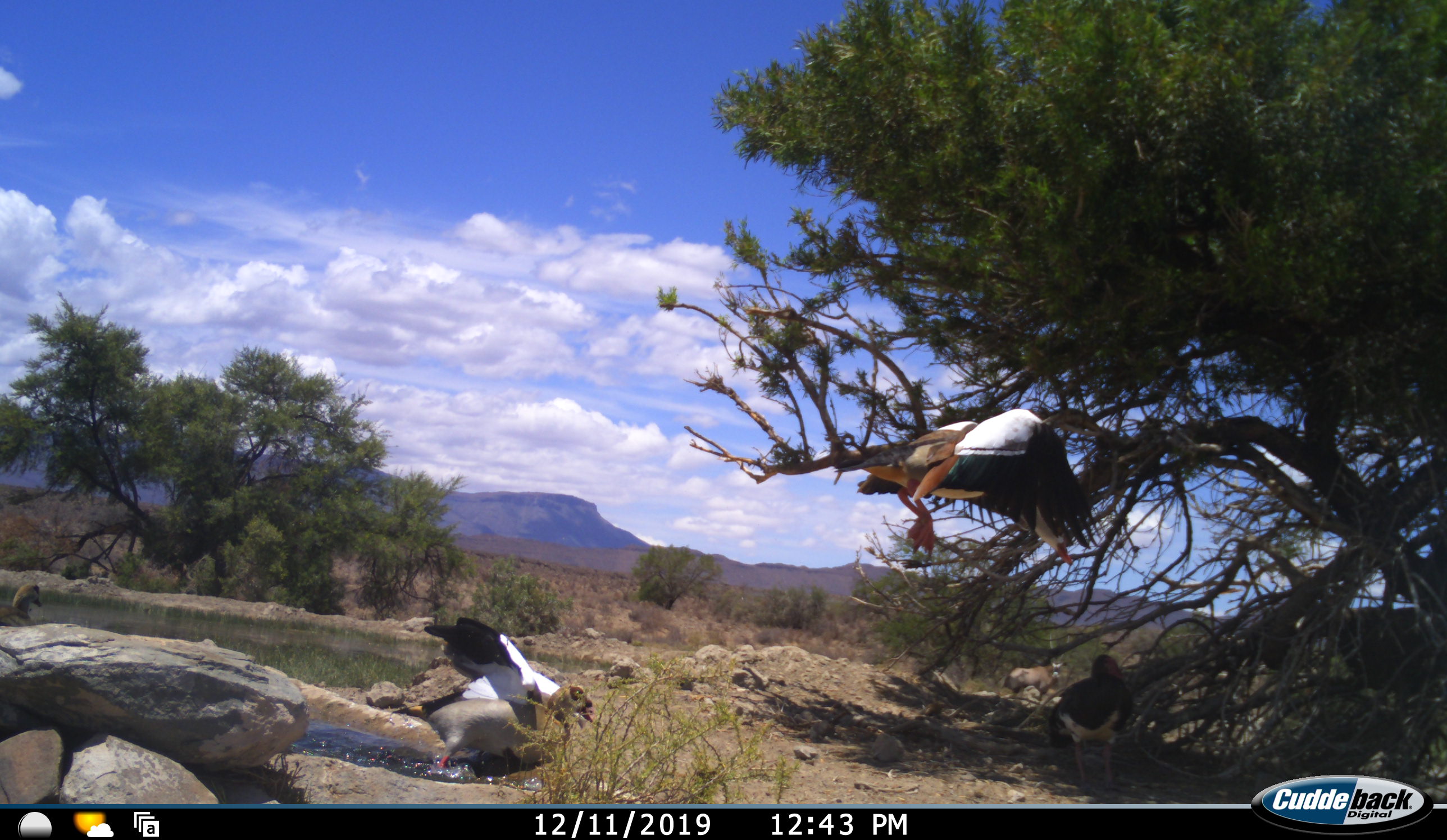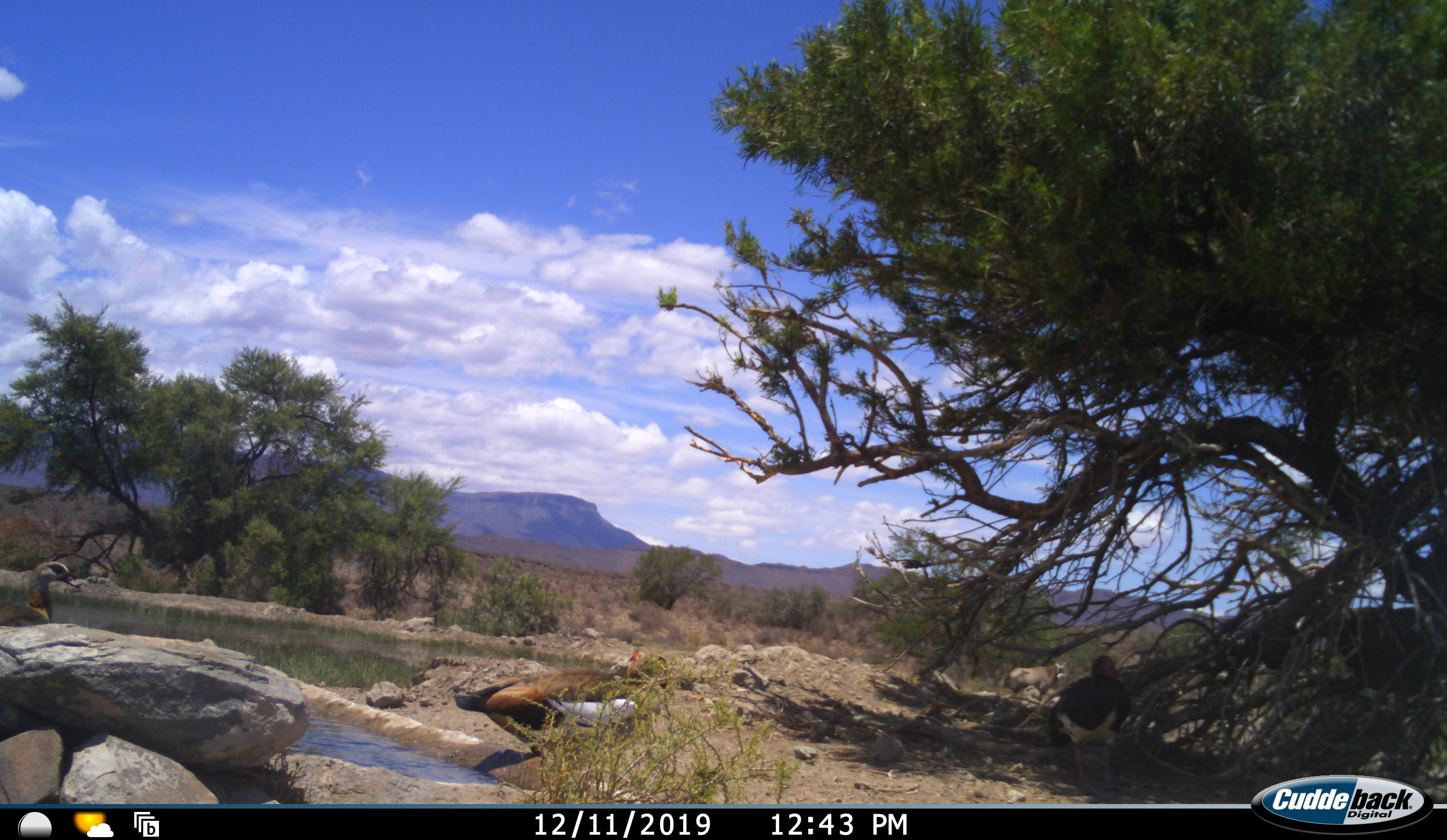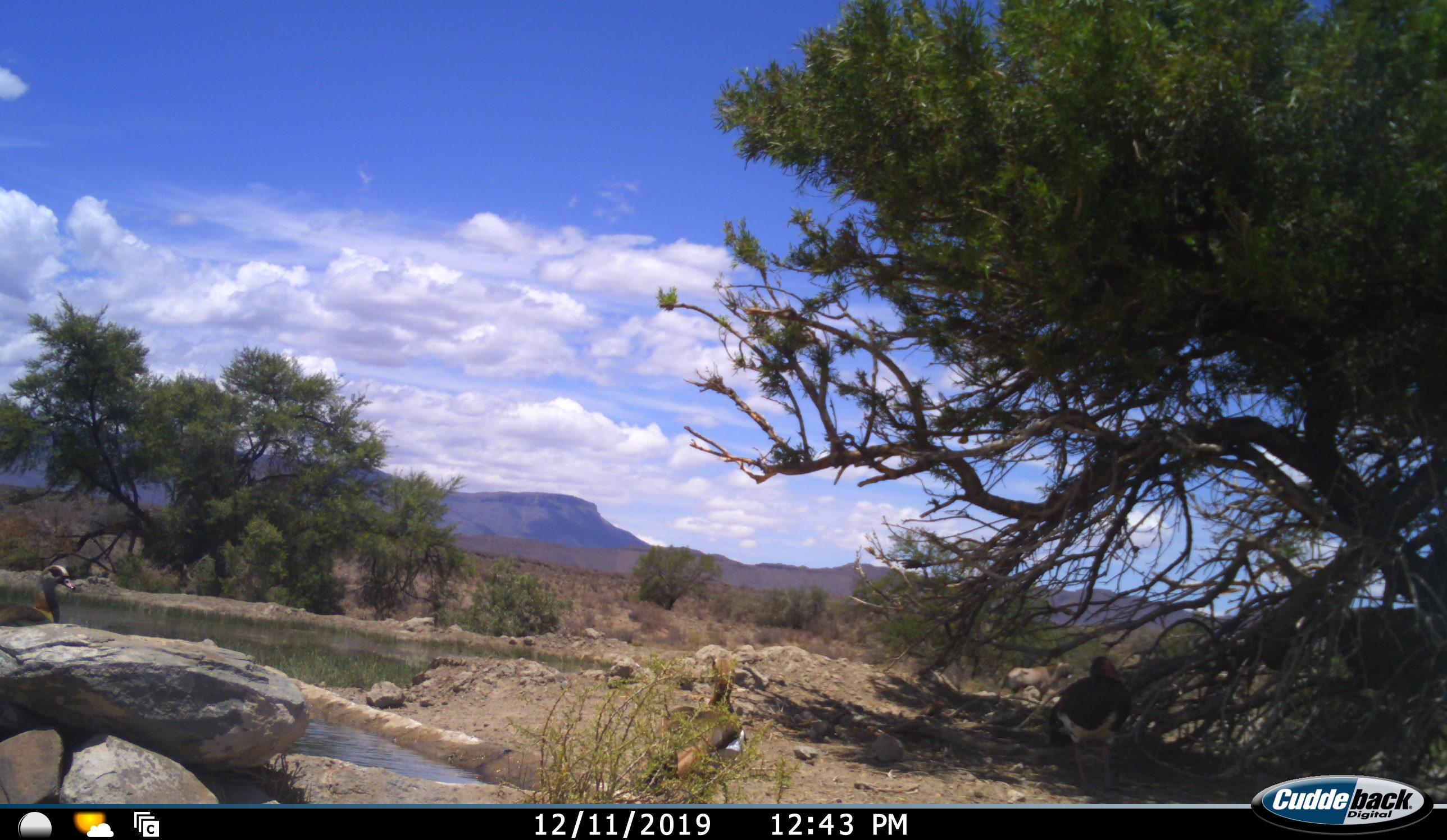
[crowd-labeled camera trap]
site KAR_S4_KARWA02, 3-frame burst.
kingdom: Animalia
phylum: Chordata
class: Aves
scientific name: Aves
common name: bird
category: birdother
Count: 4.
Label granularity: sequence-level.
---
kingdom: Animalia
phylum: Chordata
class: Mammalia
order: Artiodactyla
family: Bovidae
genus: Oryx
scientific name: Oryx gazella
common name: gemsbok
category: oryx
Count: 1.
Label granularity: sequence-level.